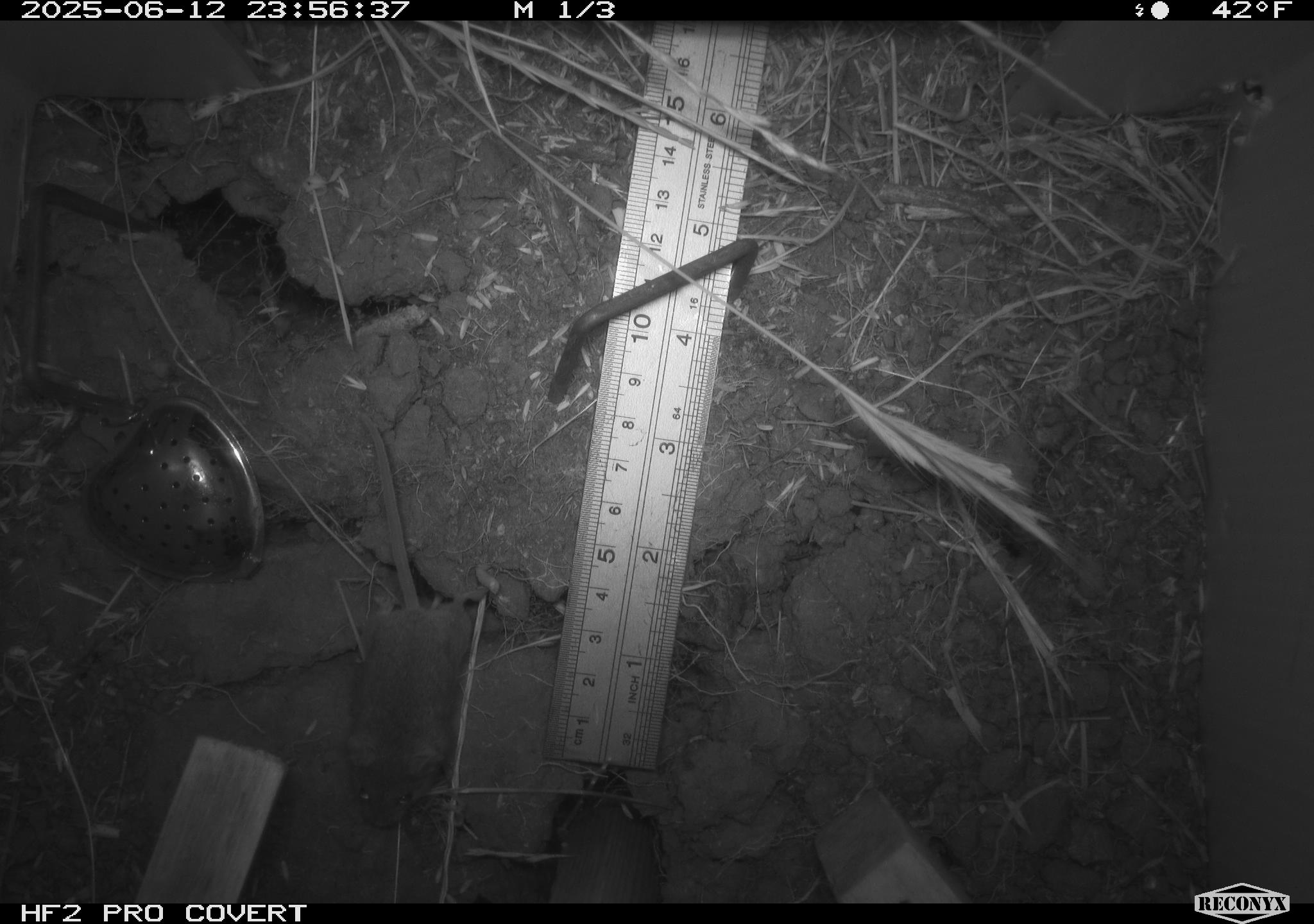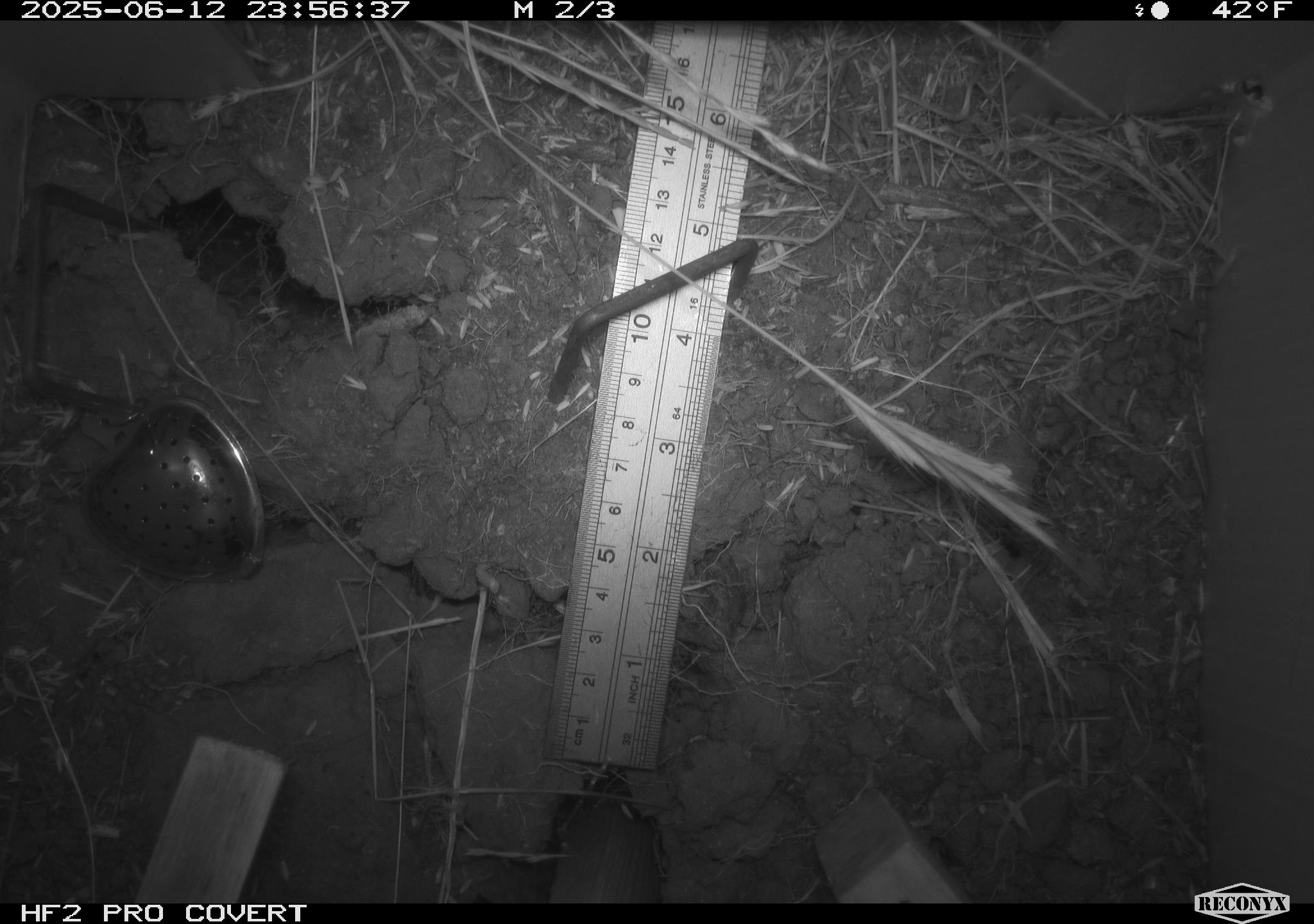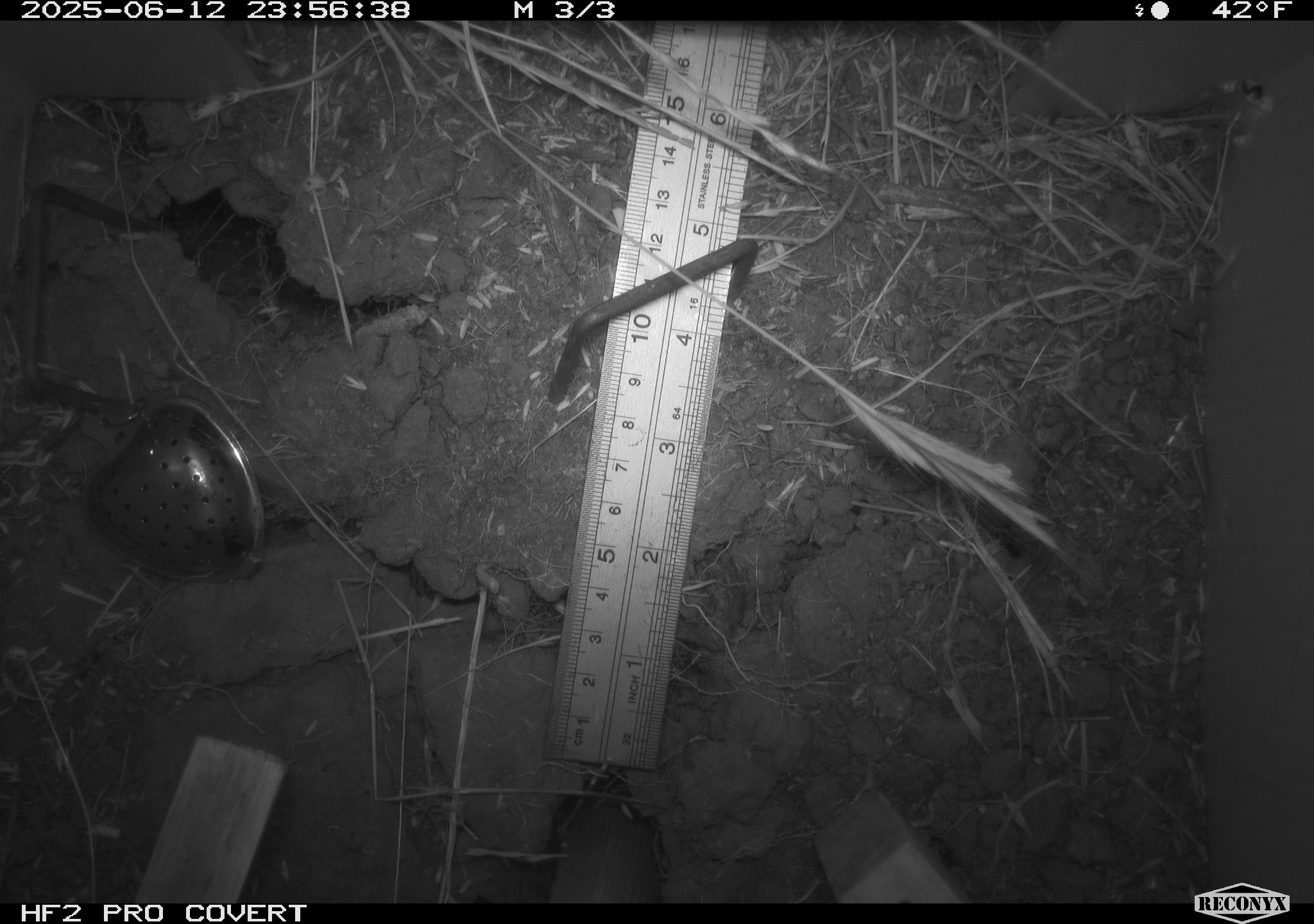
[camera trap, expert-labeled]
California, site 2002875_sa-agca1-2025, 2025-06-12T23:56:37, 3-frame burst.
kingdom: Animalia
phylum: Chordata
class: Mammalia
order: Rodentia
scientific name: Rodentia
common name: mouse species